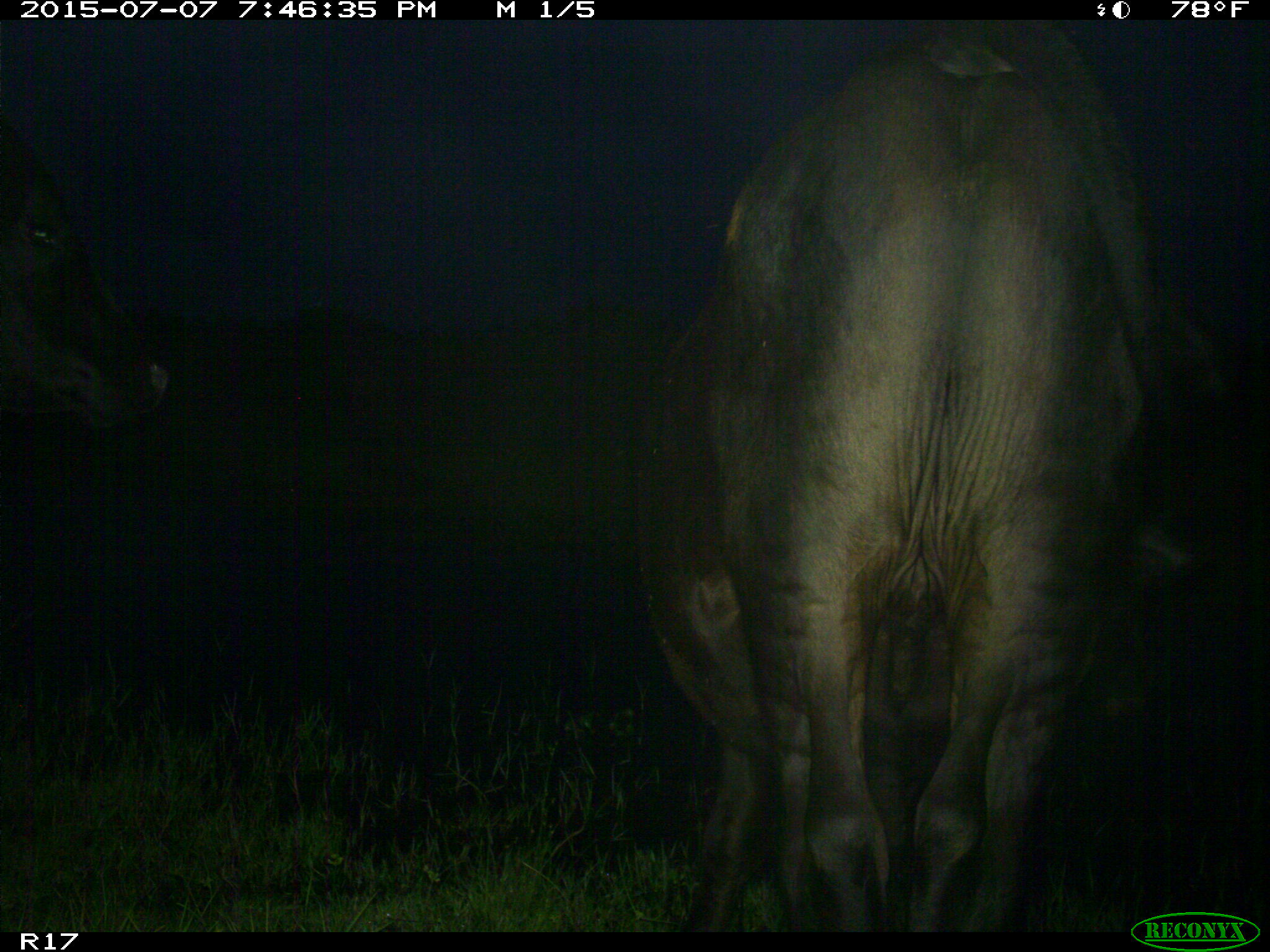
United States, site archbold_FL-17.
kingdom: Animalia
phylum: Chordata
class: Mammalia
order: Artiodactyla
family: Bovidae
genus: Bos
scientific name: Bos taurus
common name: domestic cow